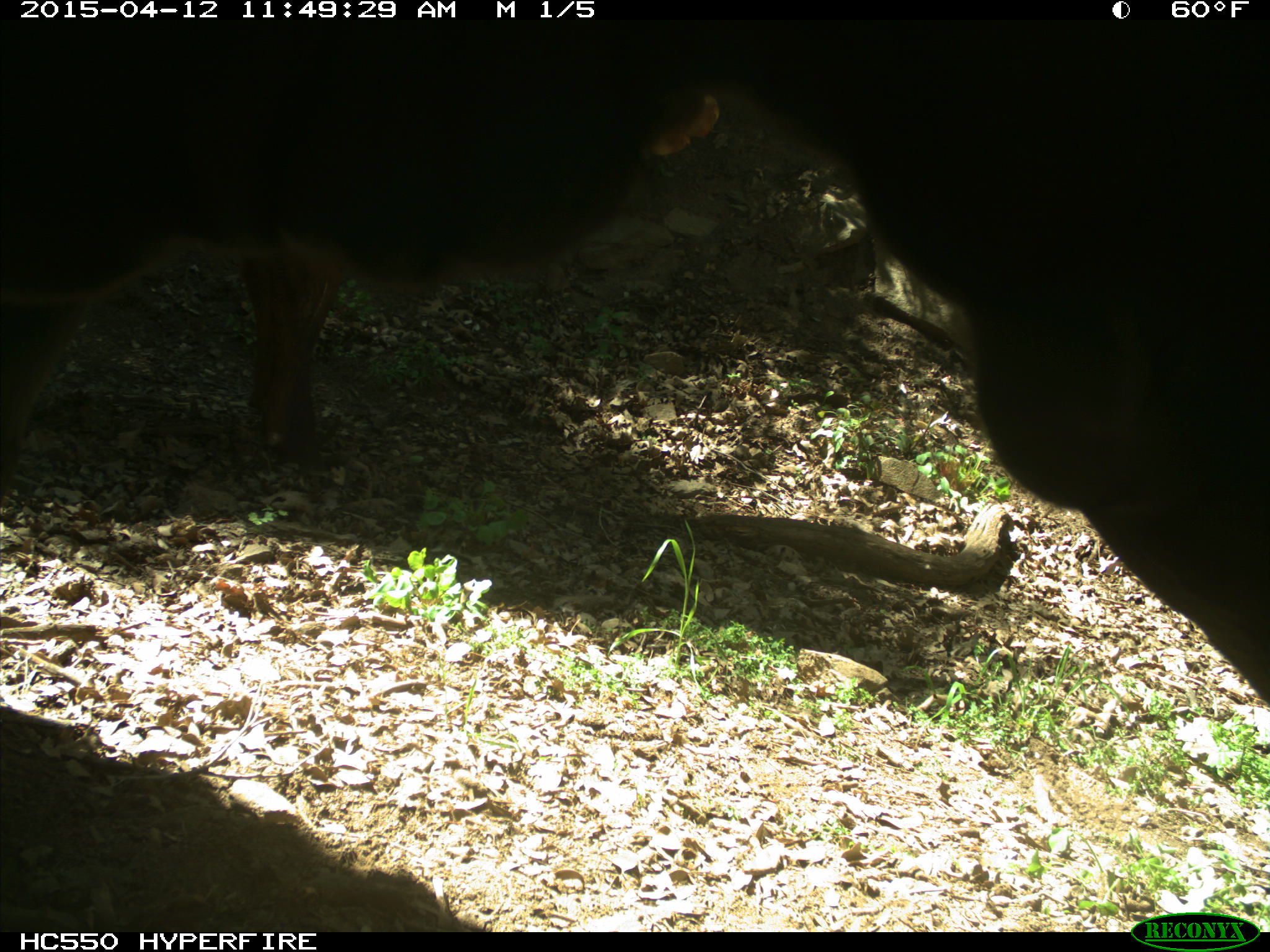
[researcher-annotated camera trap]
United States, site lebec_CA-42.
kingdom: Animalia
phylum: Chordata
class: Mammalia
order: Artiodactyla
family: Bovidae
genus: Bos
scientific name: Bos taurus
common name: domestic cow